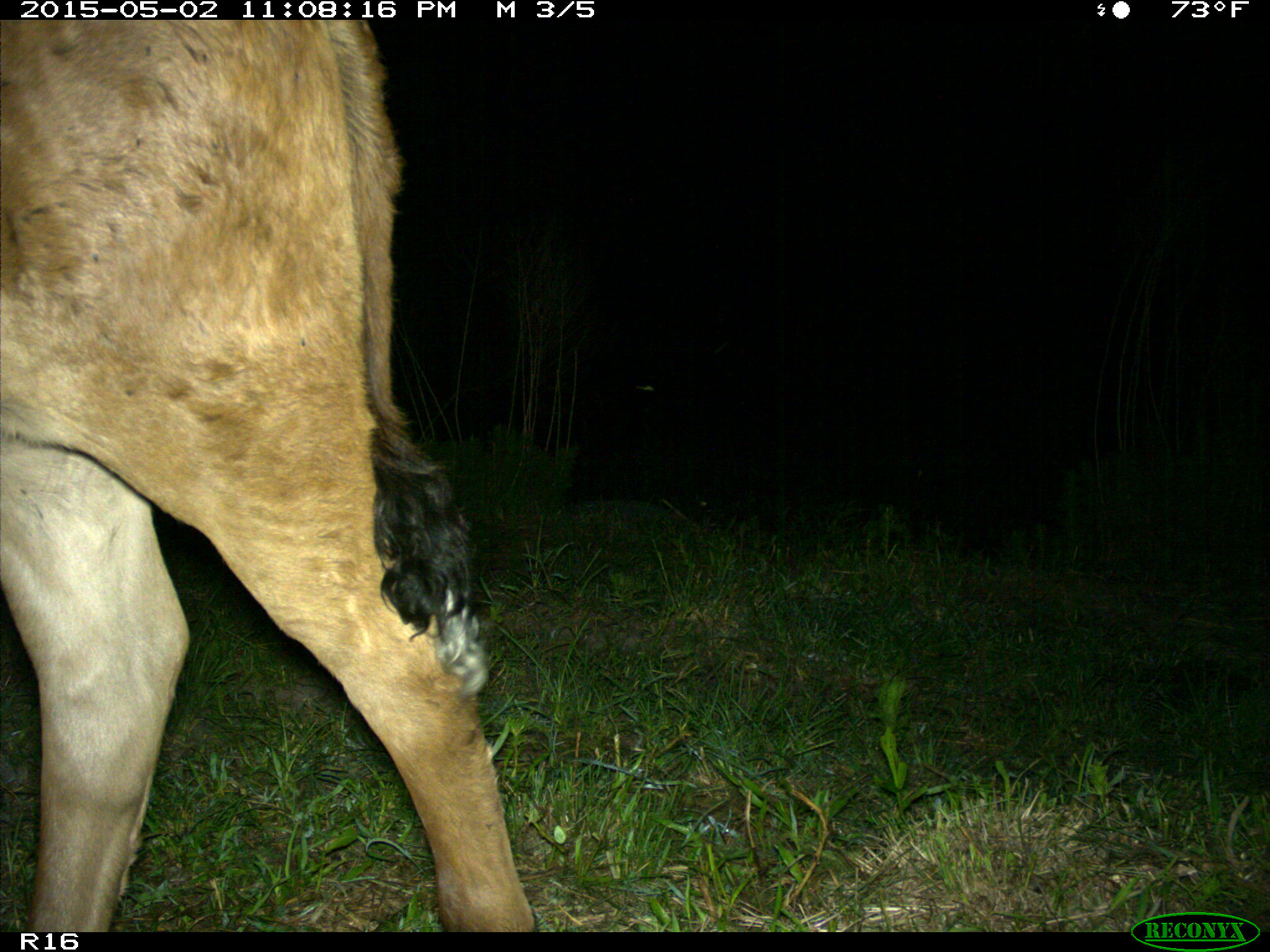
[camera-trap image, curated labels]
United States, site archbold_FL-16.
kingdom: Animalia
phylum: Chordata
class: Mammalia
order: Artiodactyla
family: Bovidae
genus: Bos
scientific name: Bos taurus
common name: domestic cow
Bos taurus (domestic cow).